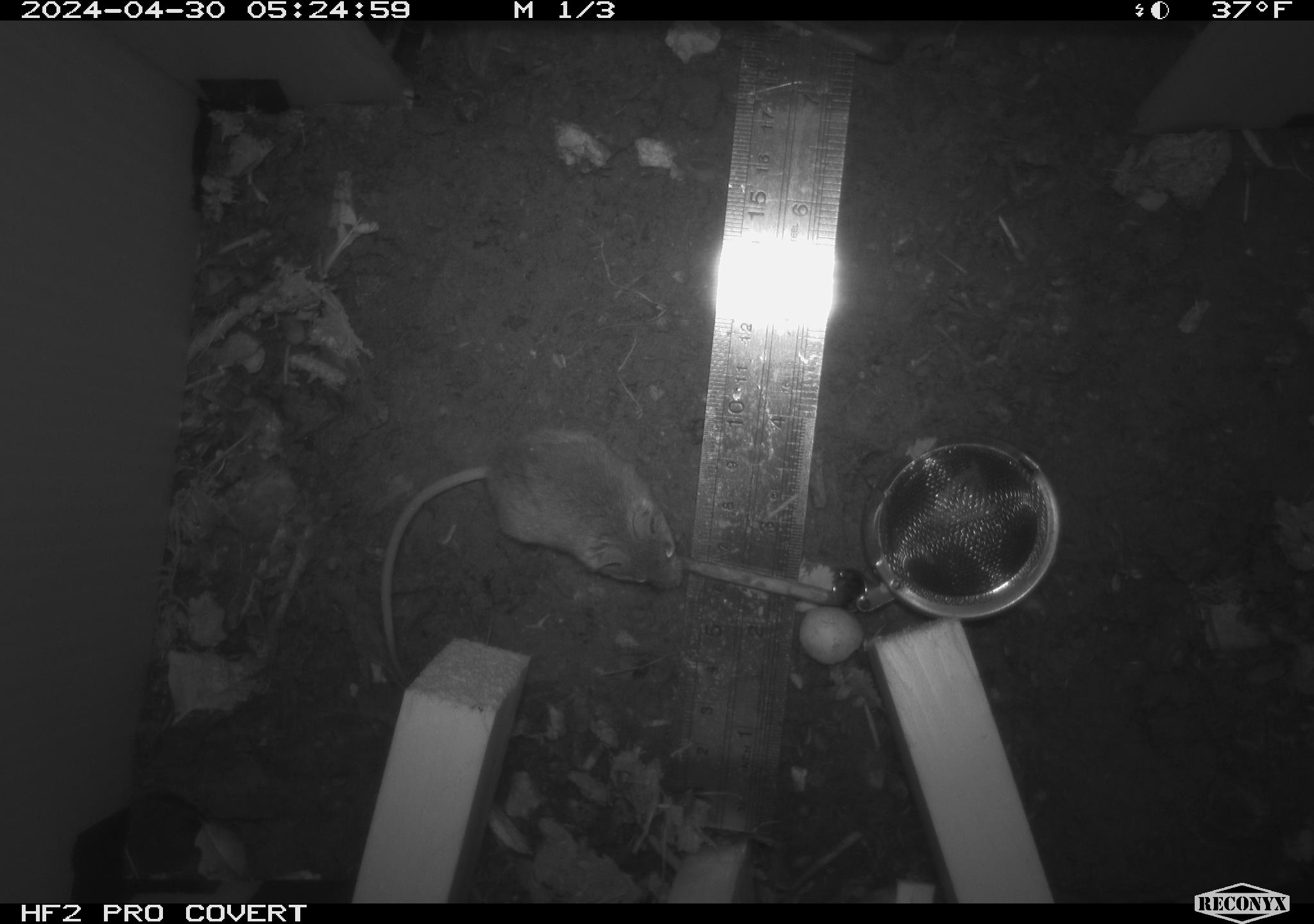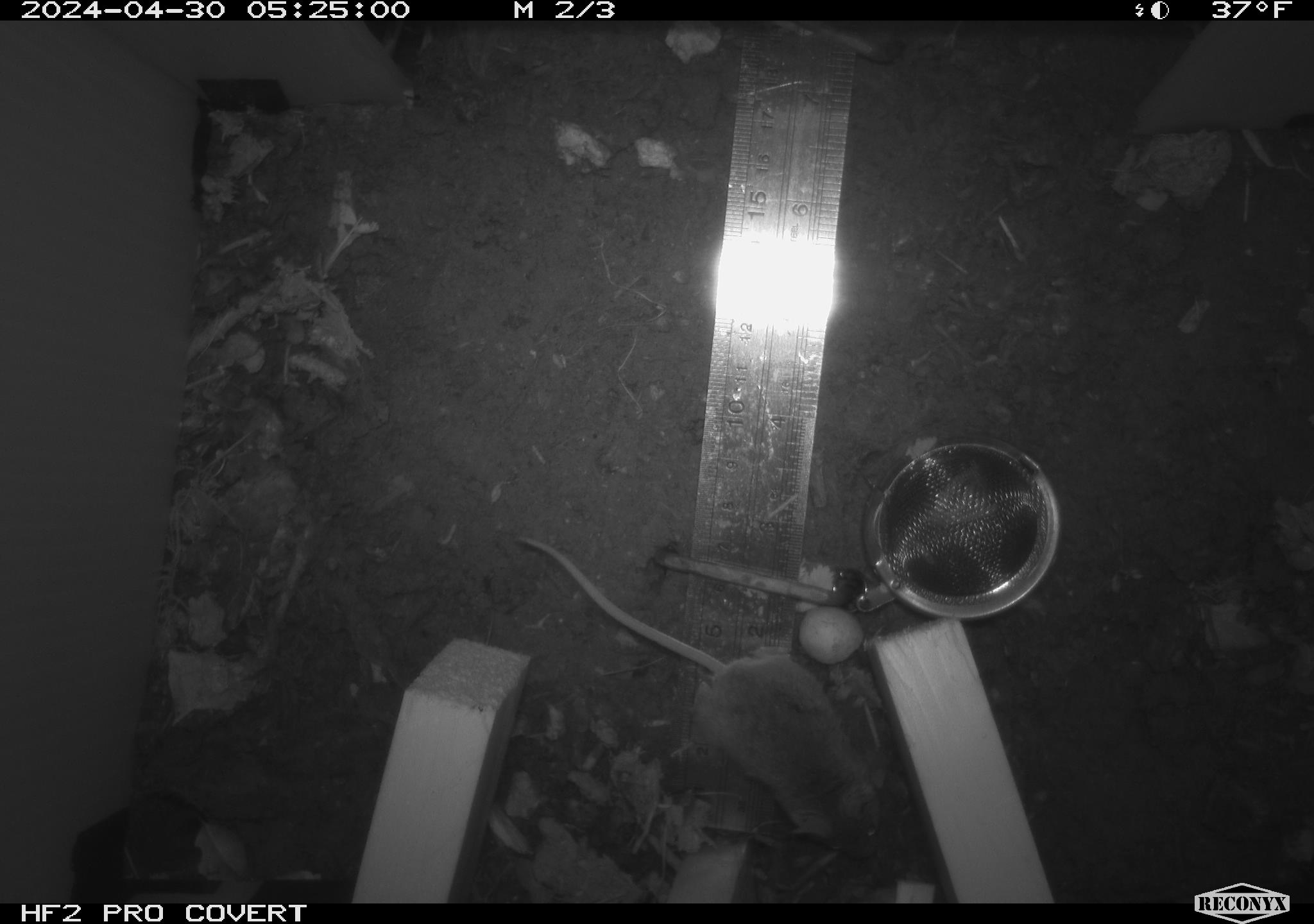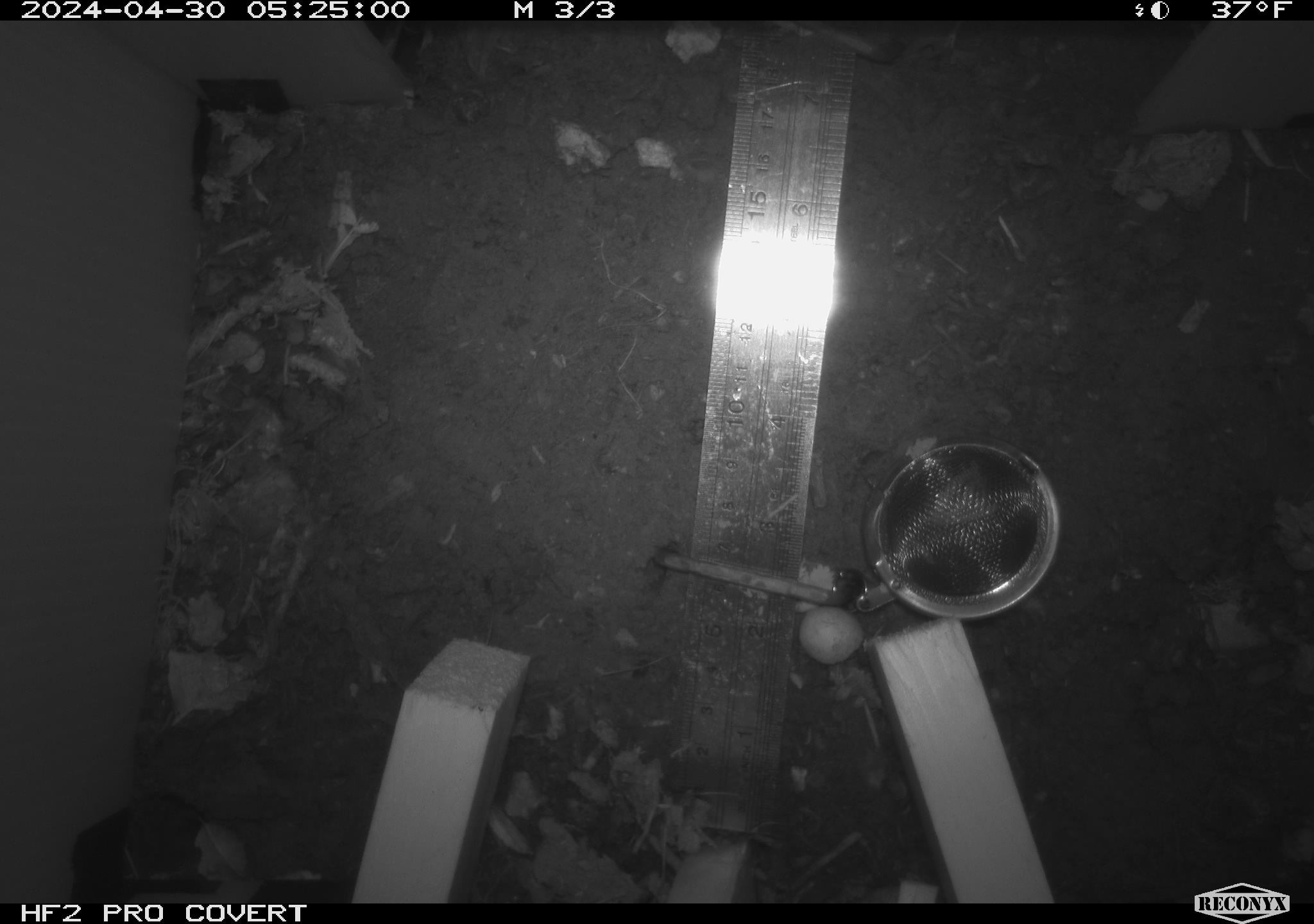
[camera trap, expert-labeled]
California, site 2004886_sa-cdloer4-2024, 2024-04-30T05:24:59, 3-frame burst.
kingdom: Animalia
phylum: Chordata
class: Mammalia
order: Rodentia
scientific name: Rodentia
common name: mouse species